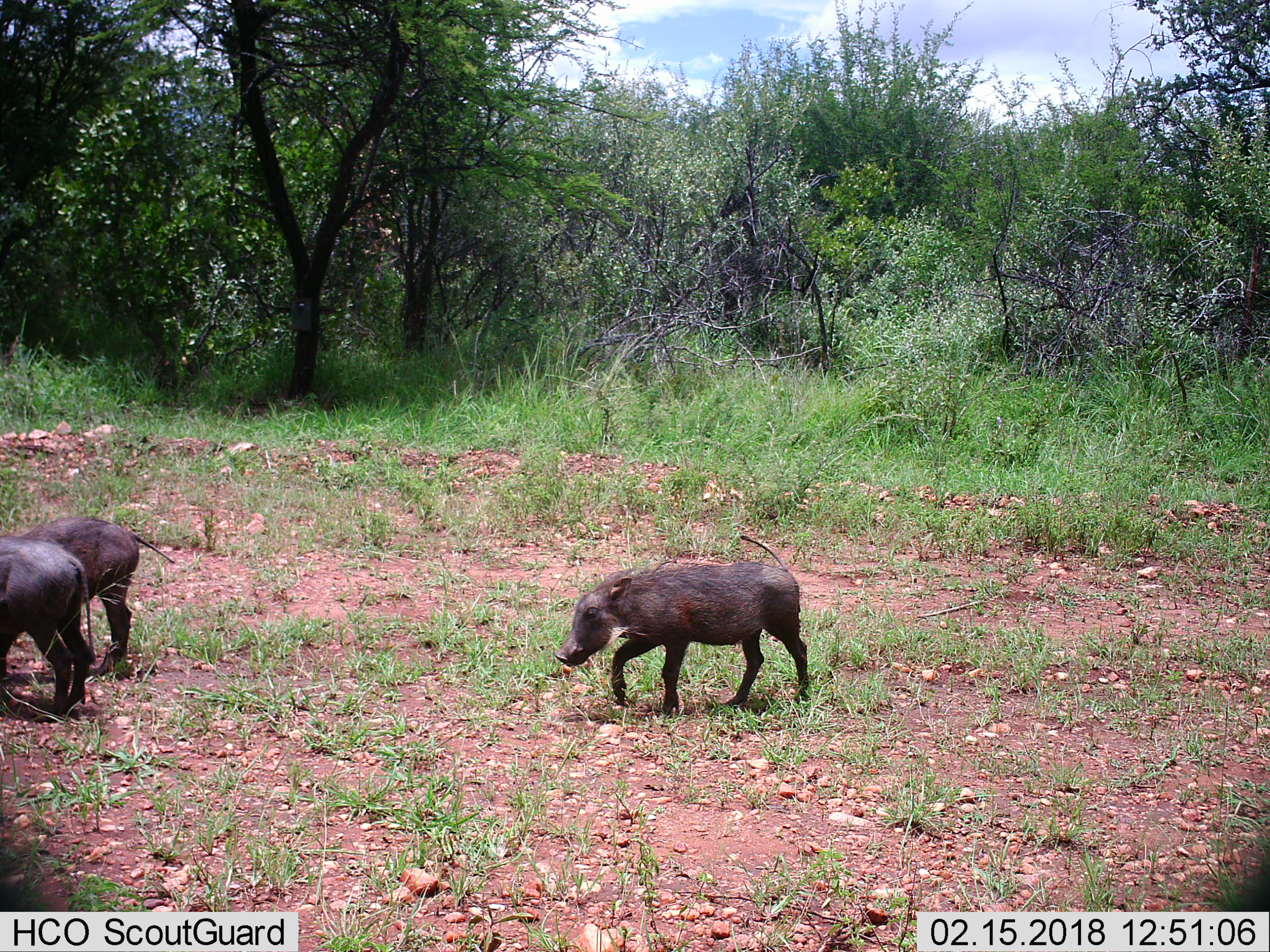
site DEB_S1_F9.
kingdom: Animalia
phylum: Chordata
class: Mammalia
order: Artiodactyla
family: Suidae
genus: Phacochoerus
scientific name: Phacochoerus africanus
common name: warthog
Warthog (Phacochoerus africanus), count 3. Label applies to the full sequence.